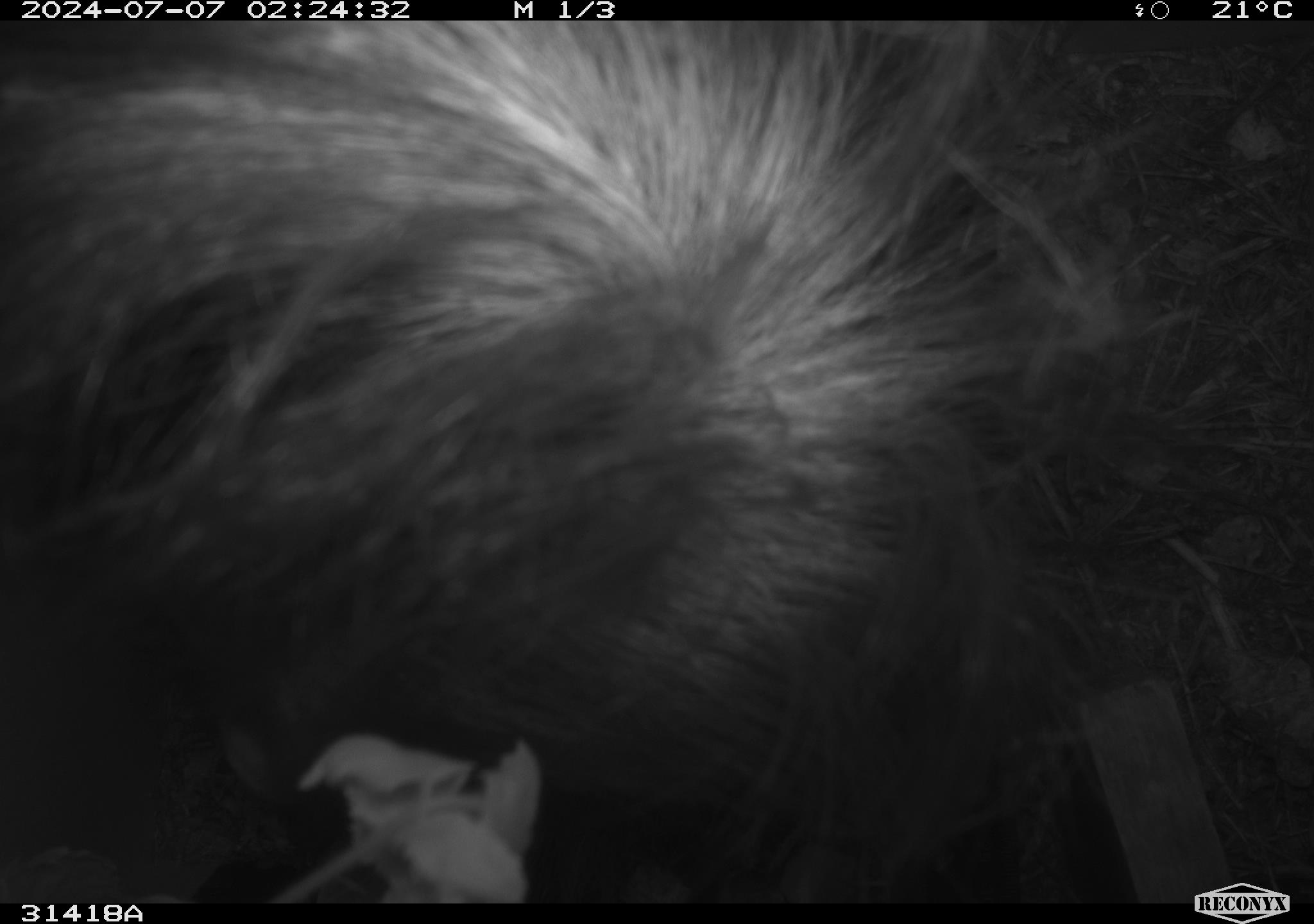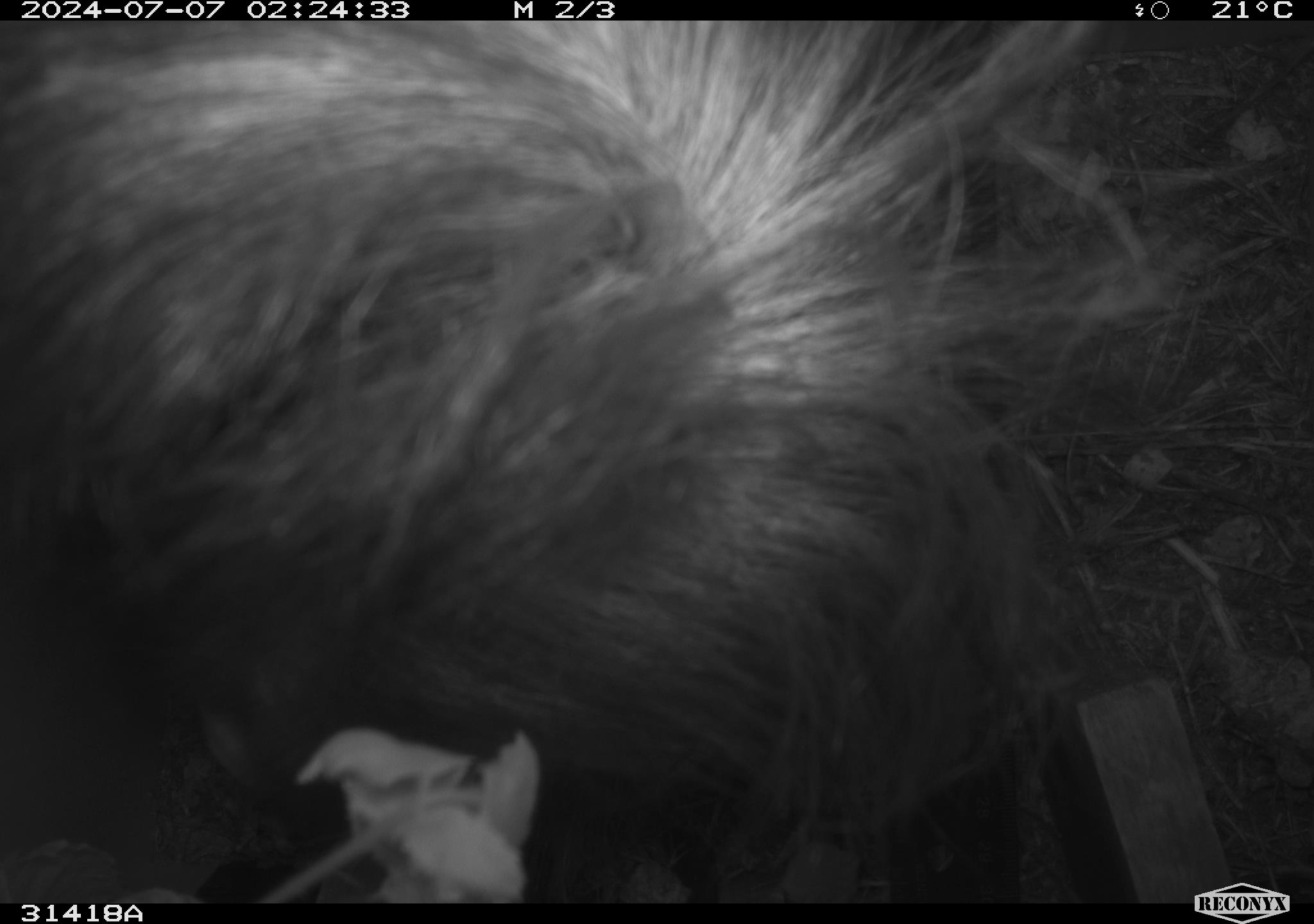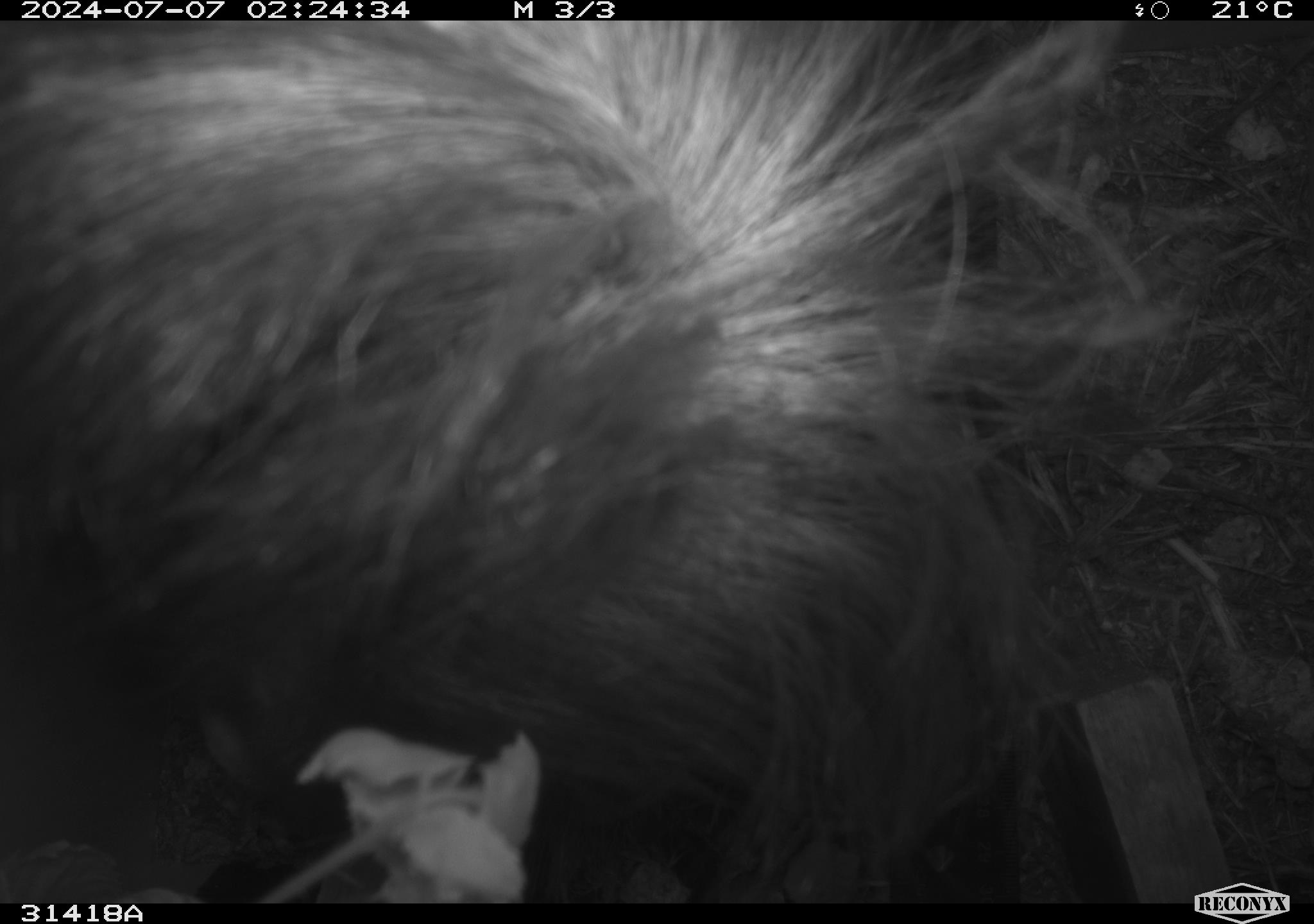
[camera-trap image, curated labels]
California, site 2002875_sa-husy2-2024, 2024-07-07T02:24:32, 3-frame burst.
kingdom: Animalia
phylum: Chordata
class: Mammalia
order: Carnivora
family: Mephitidae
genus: Mephitis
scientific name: Mephitis mephitis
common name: striped skunk